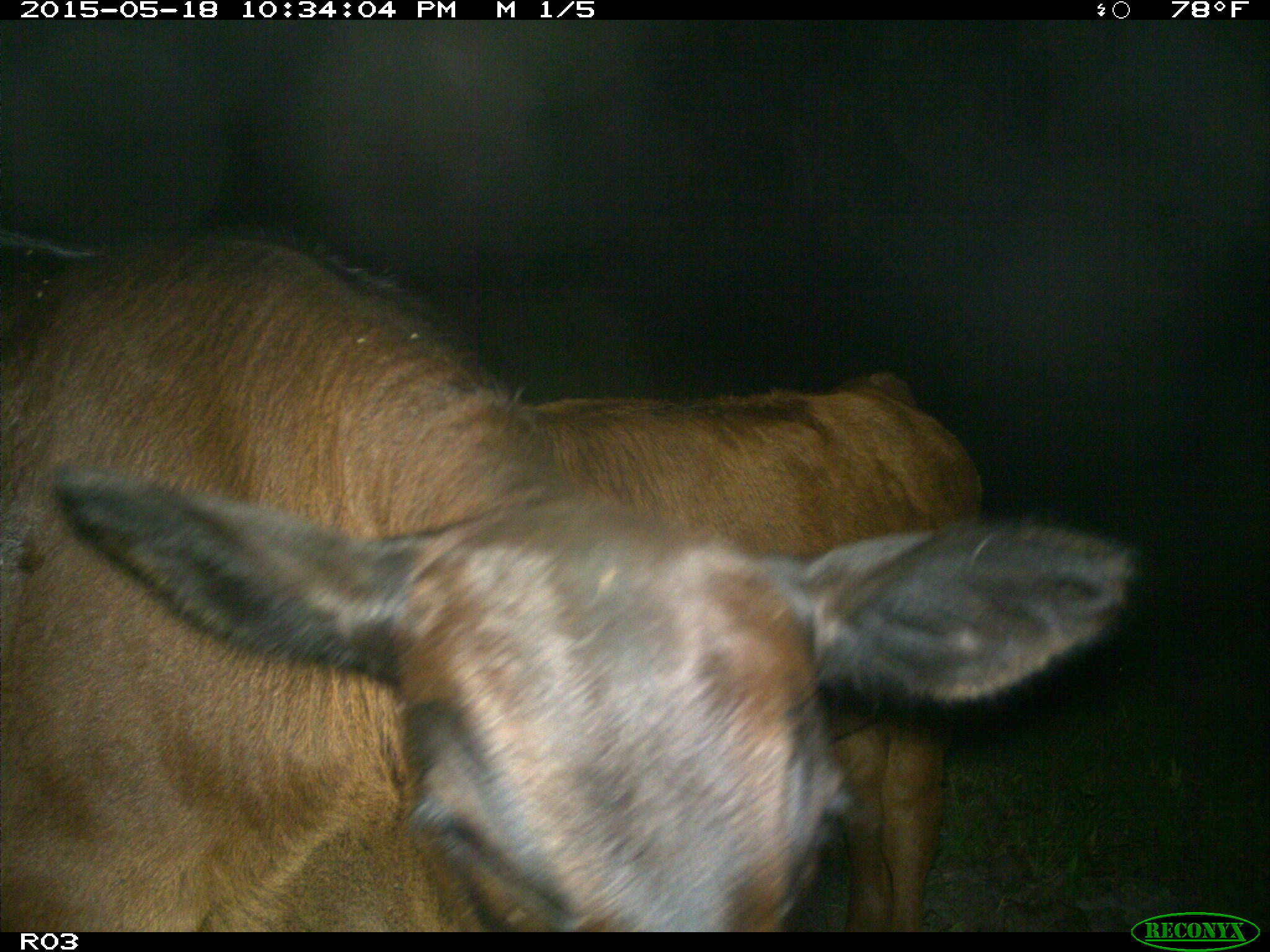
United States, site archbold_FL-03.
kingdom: Animalia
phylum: Chordata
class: Mammalia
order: Artiodactyla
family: Bovidae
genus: Bos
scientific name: Bos taurus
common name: domestic cow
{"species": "Bos taurus (domestic cow)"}